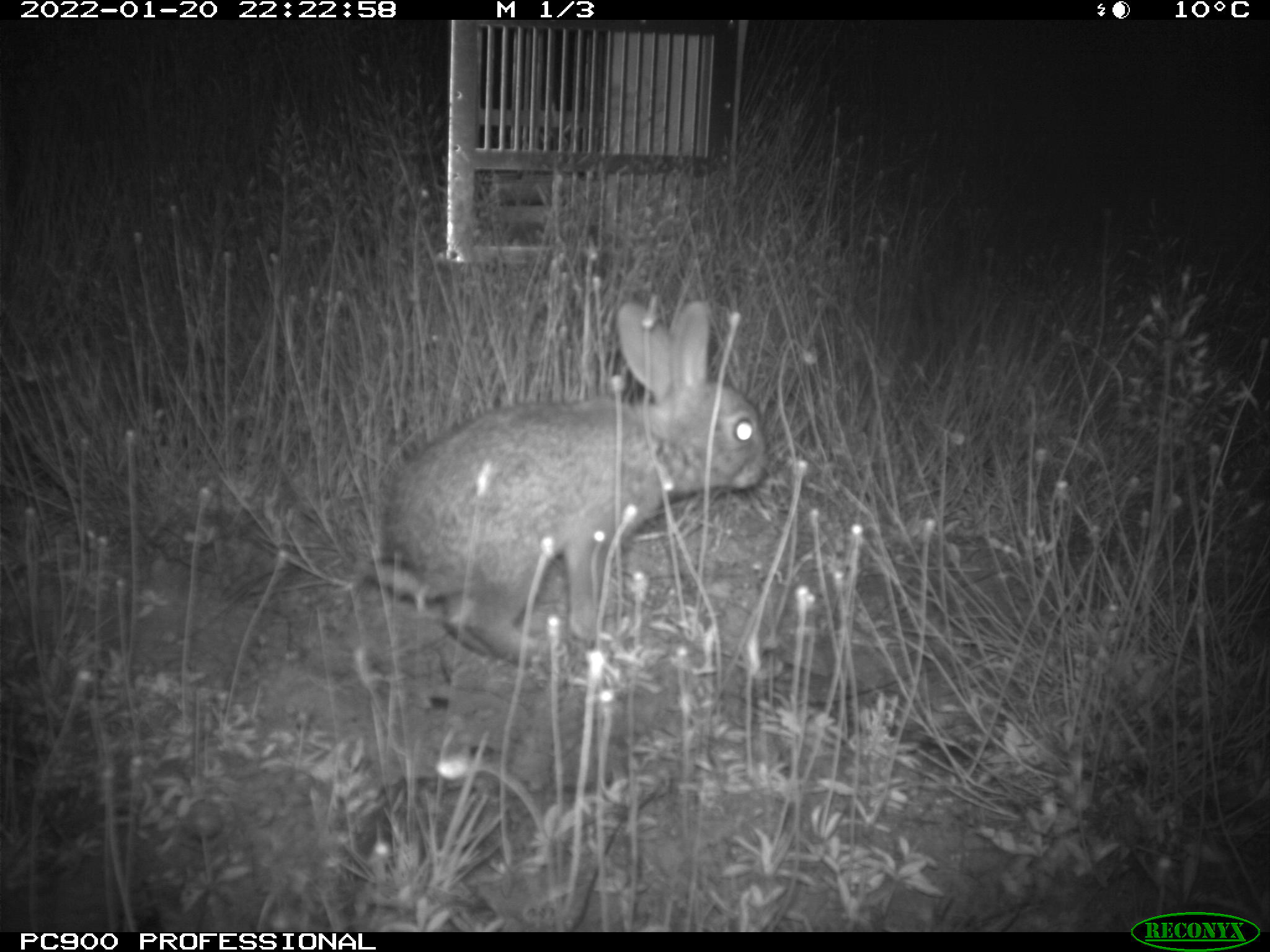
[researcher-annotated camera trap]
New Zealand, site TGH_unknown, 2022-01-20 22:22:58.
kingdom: Animalia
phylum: Chordata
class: Mammalia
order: Lagomorpha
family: Leporidae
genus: Oryctolagus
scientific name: Oryctolagus cuniculus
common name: european rabbit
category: rabbit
Rabbit (european rabbit) (Oryctolagus cuniculus).